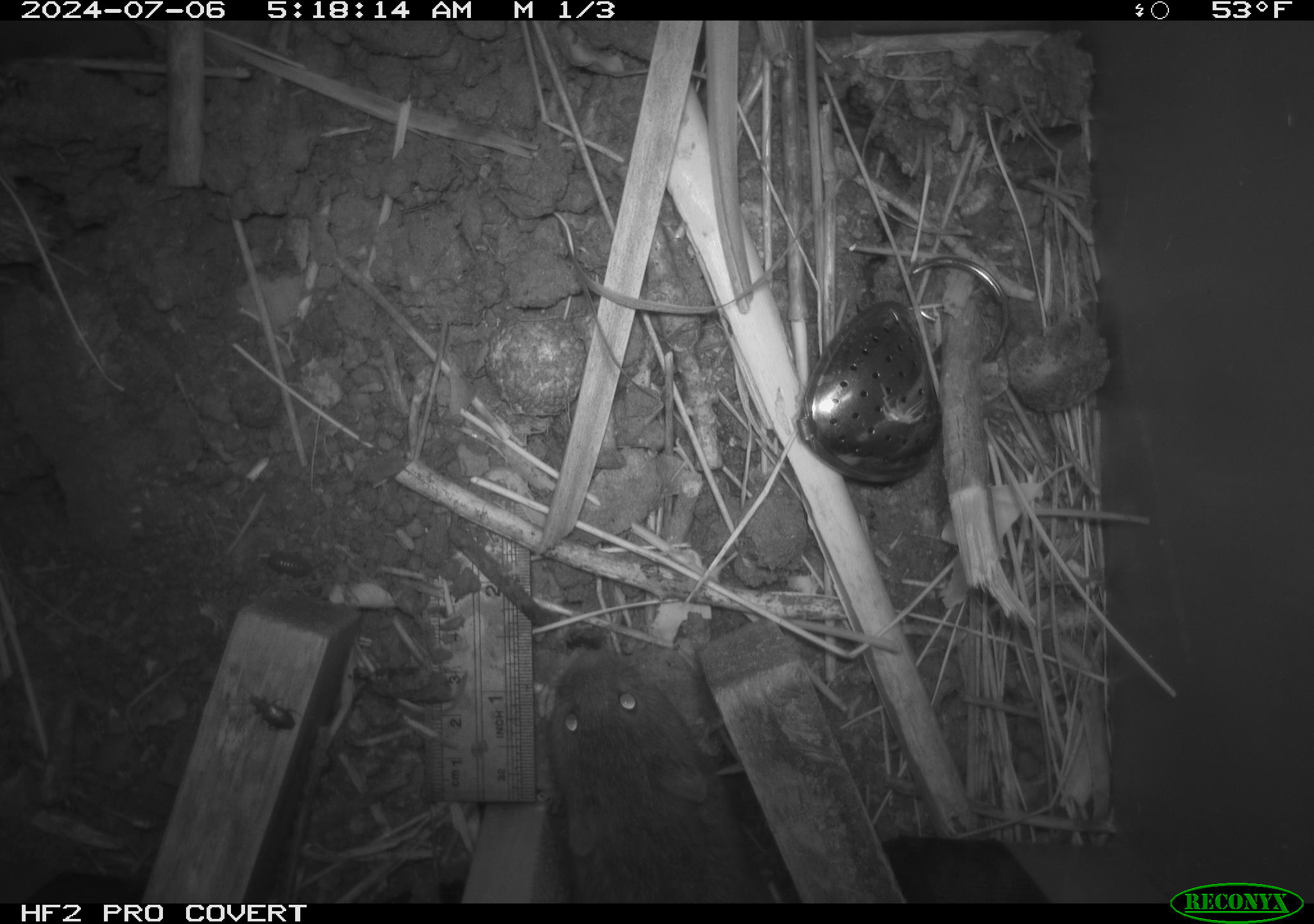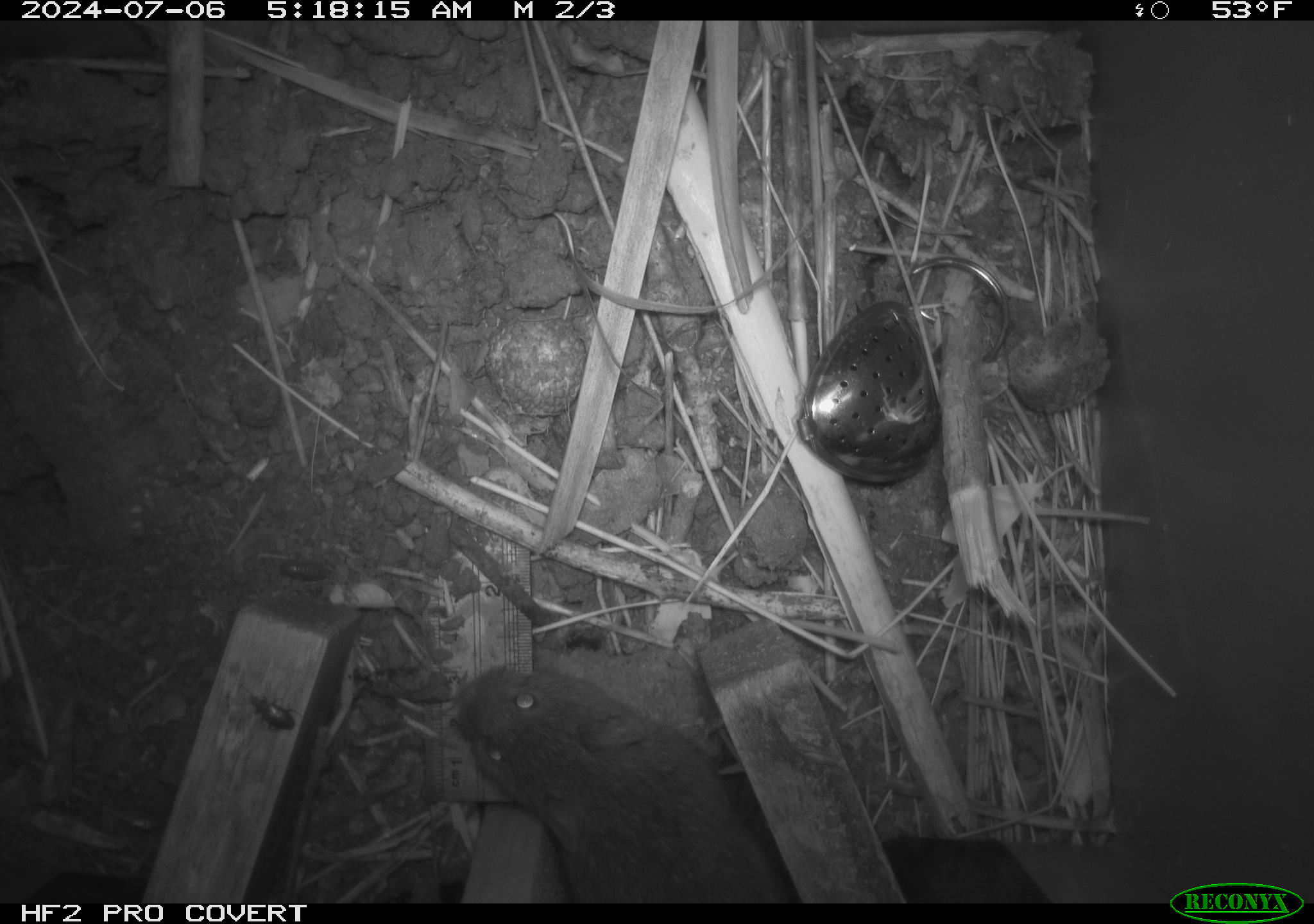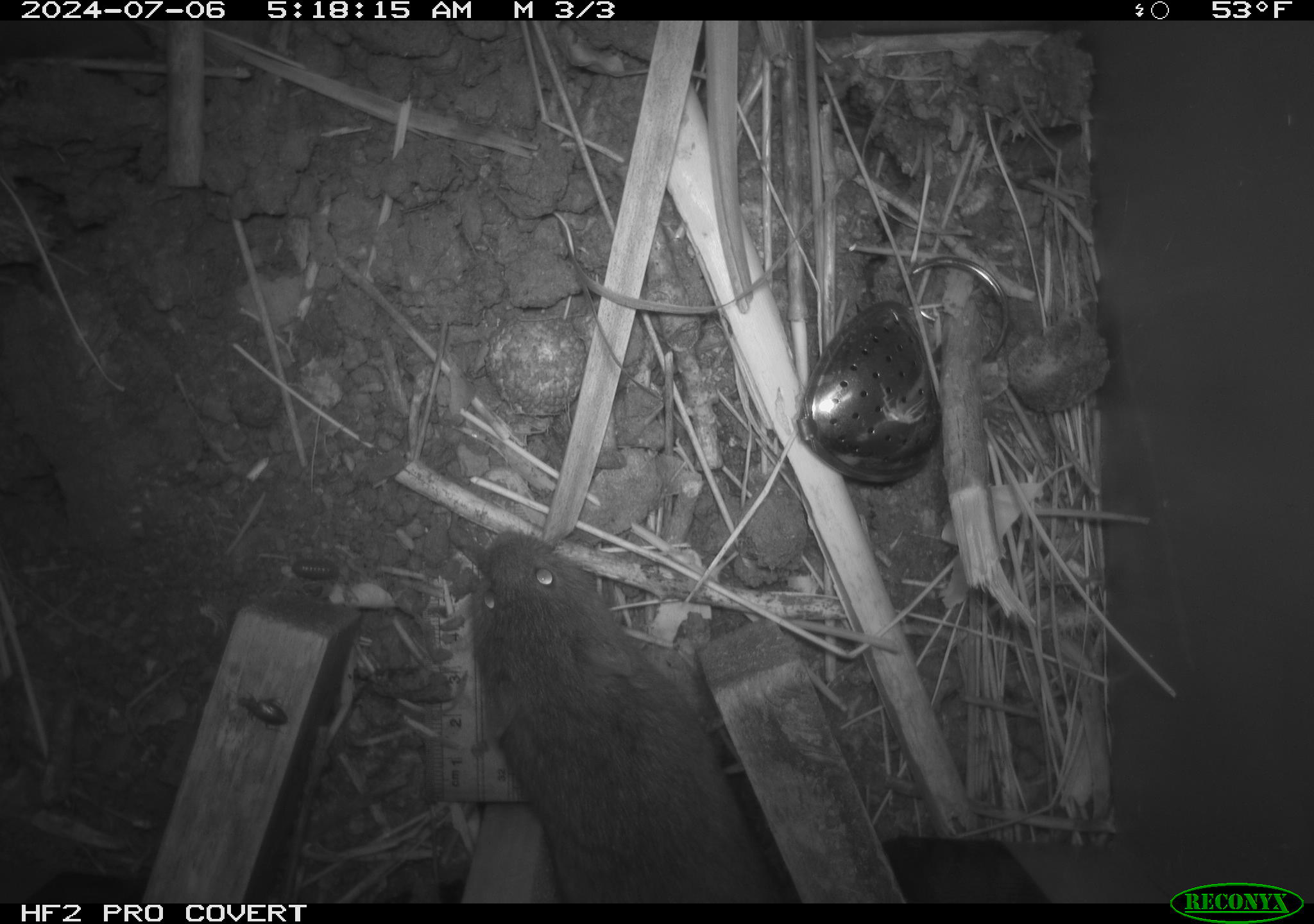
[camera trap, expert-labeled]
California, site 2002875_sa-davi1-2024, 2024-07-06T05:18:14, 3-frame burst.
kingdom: Animalia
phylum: Chordata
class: Mammalia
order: Rodentia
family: Cricetidae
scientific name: Arvicolinae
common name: voles, lemmings, and muskrats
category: arvicolinae subfamily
Arvicolinae subfamily (voles, lemmings, and muskrats) (Arvicolinae).